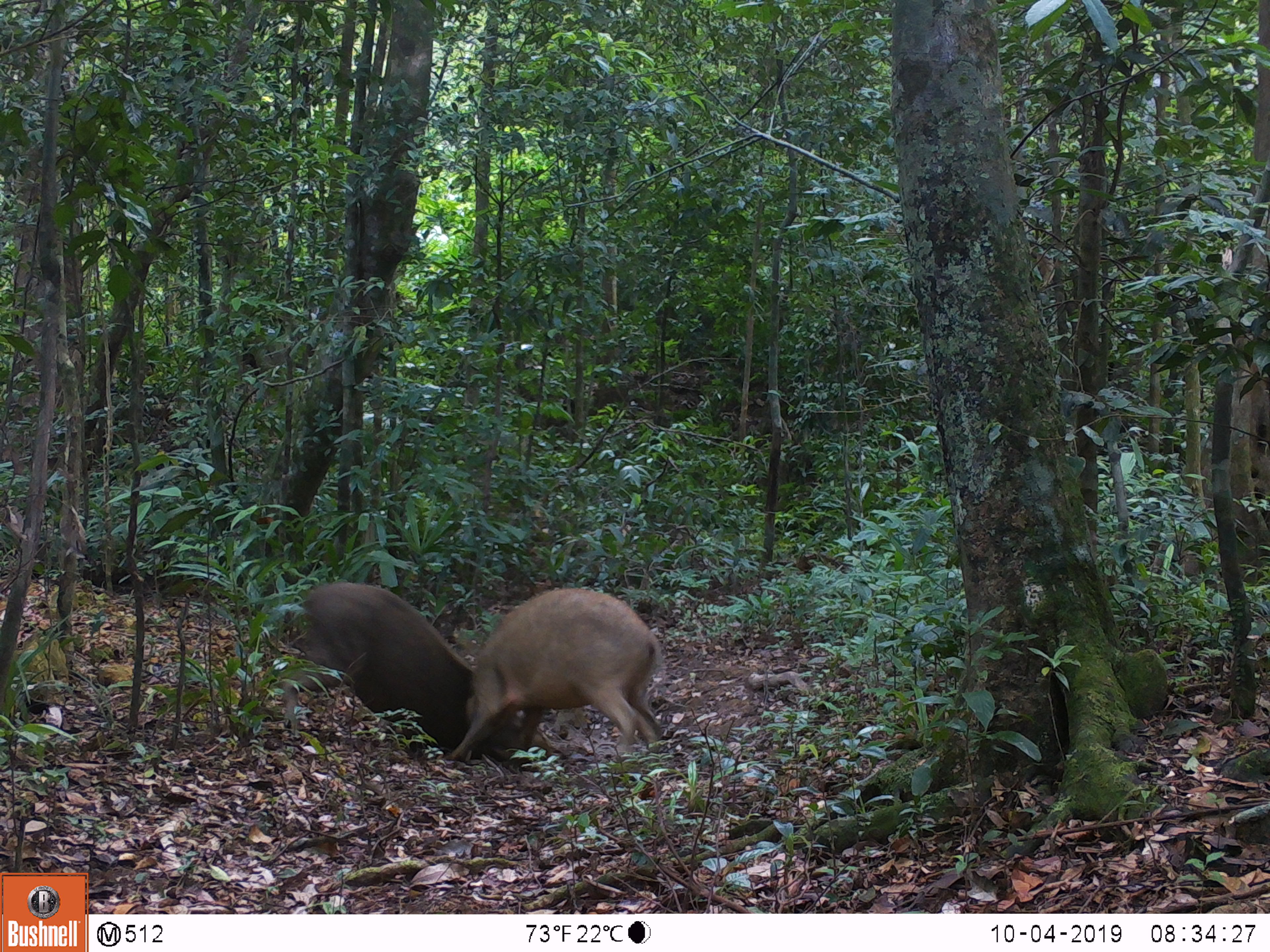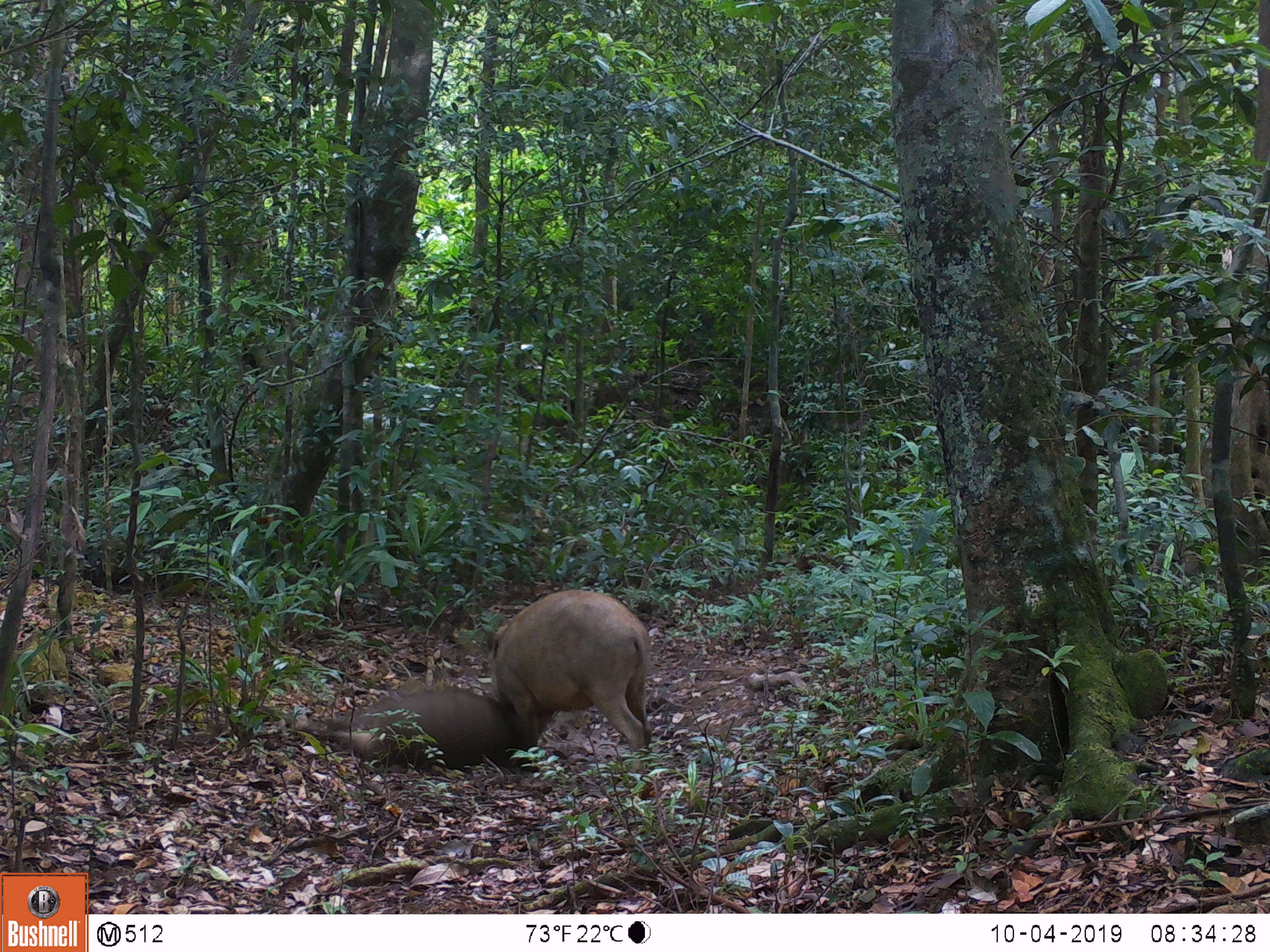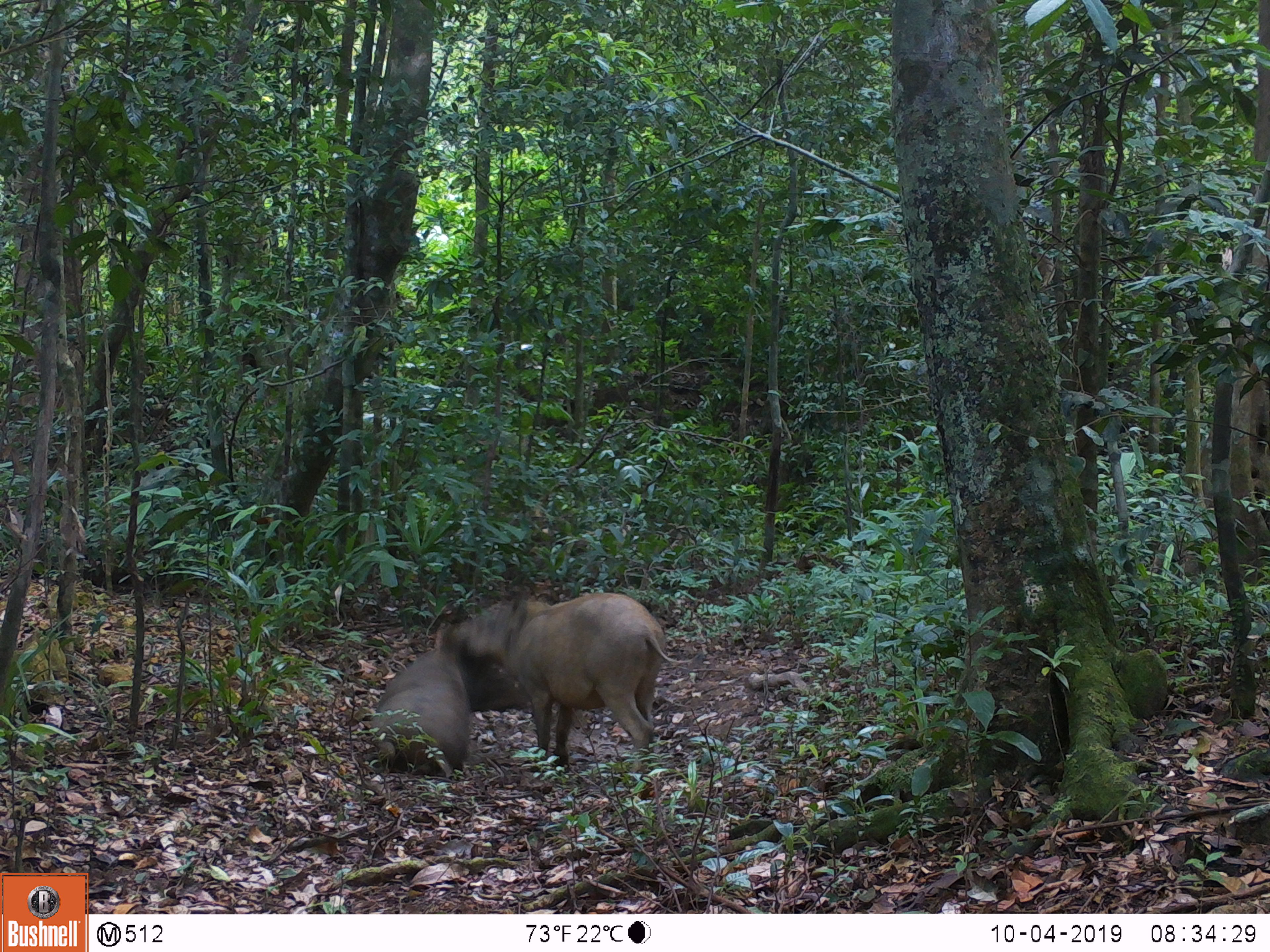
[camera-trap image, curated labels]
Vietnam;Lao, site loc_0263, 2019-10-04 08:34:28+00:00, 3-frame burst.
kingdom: Animalia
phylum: Chordata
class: Mammalia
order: Artiodactyla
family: Suidae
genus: Sus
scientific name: Sus scrofa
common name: eurasian wild pig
Eurasian wild pig (Sus scrofa). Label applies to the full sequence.